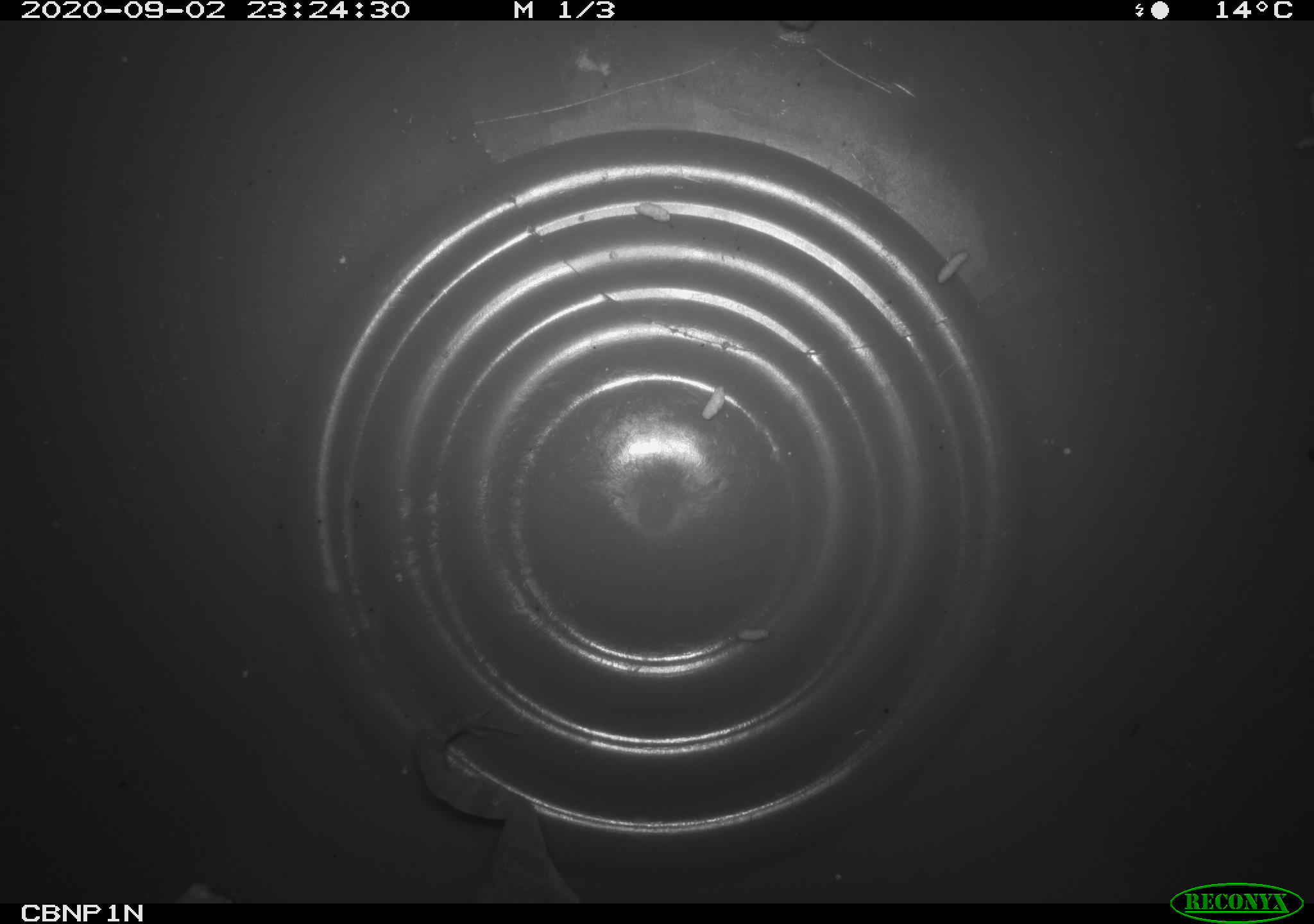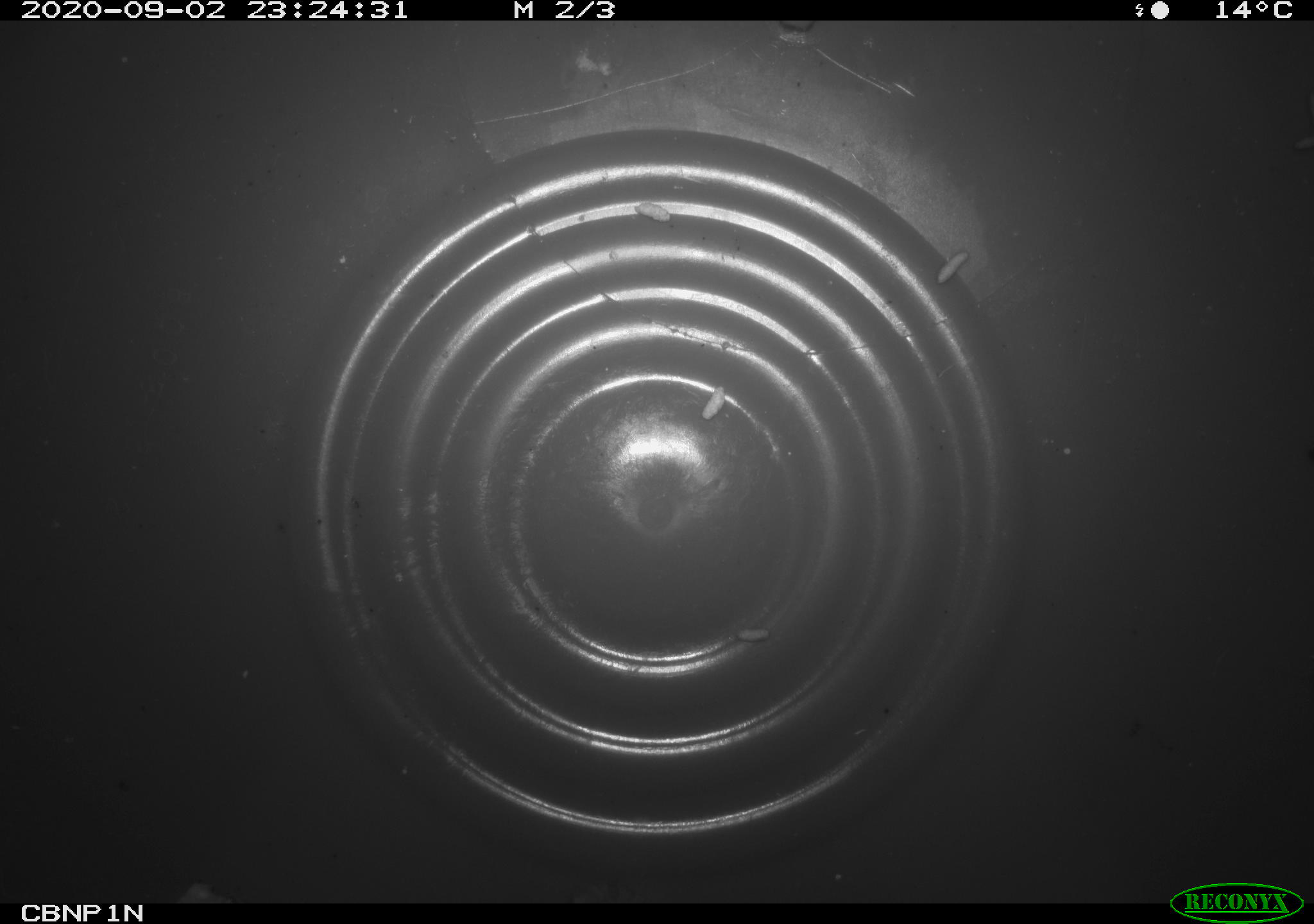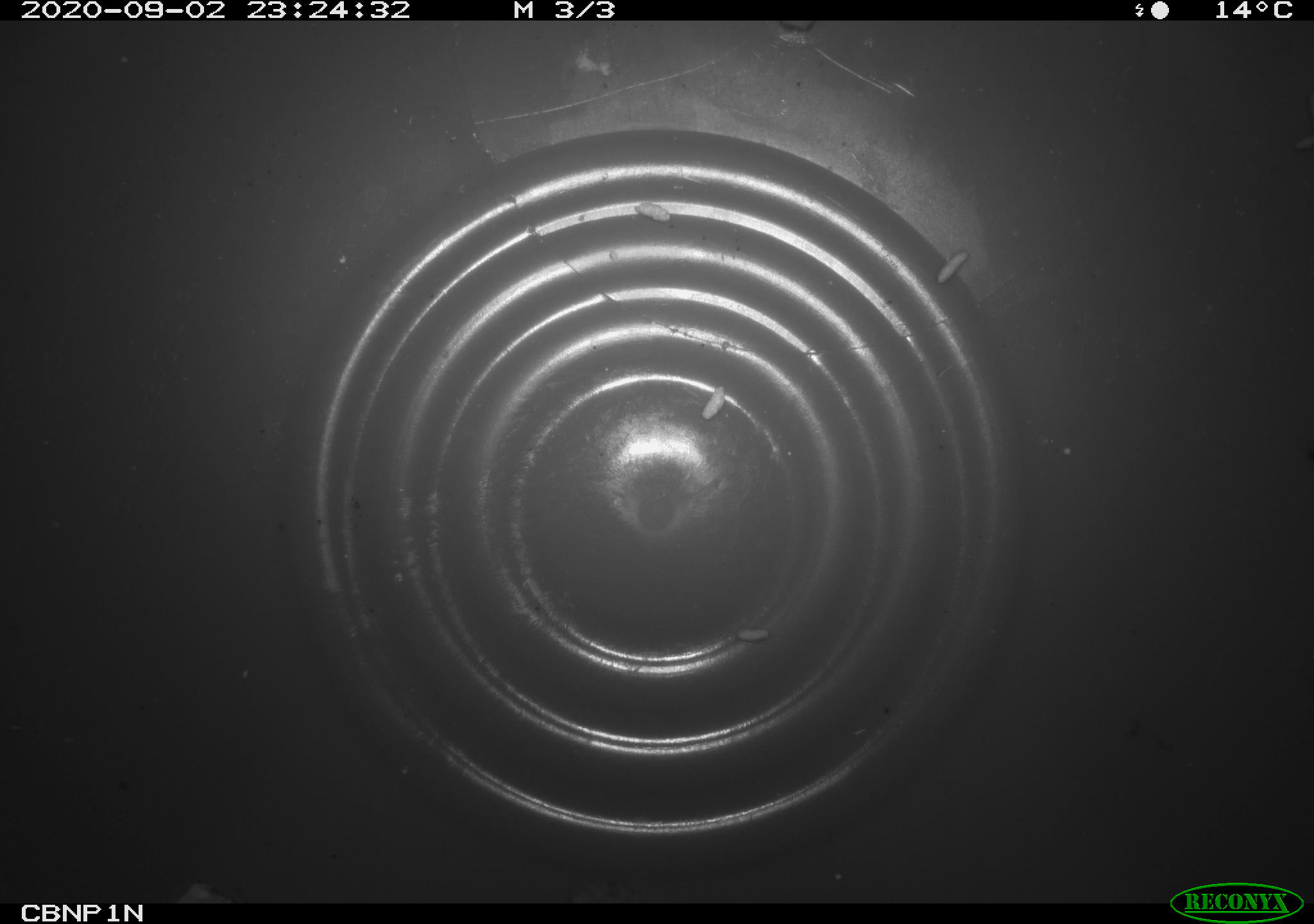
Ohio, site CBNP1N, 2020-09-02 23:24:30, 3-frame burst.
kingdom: Animalia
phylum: Chordata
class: Amphibia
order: Anura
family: Bufonidae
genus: Anaxyrus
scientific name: Anaxyrus americanus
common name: american toad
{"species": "american toad (Anaxyrus americanus)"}